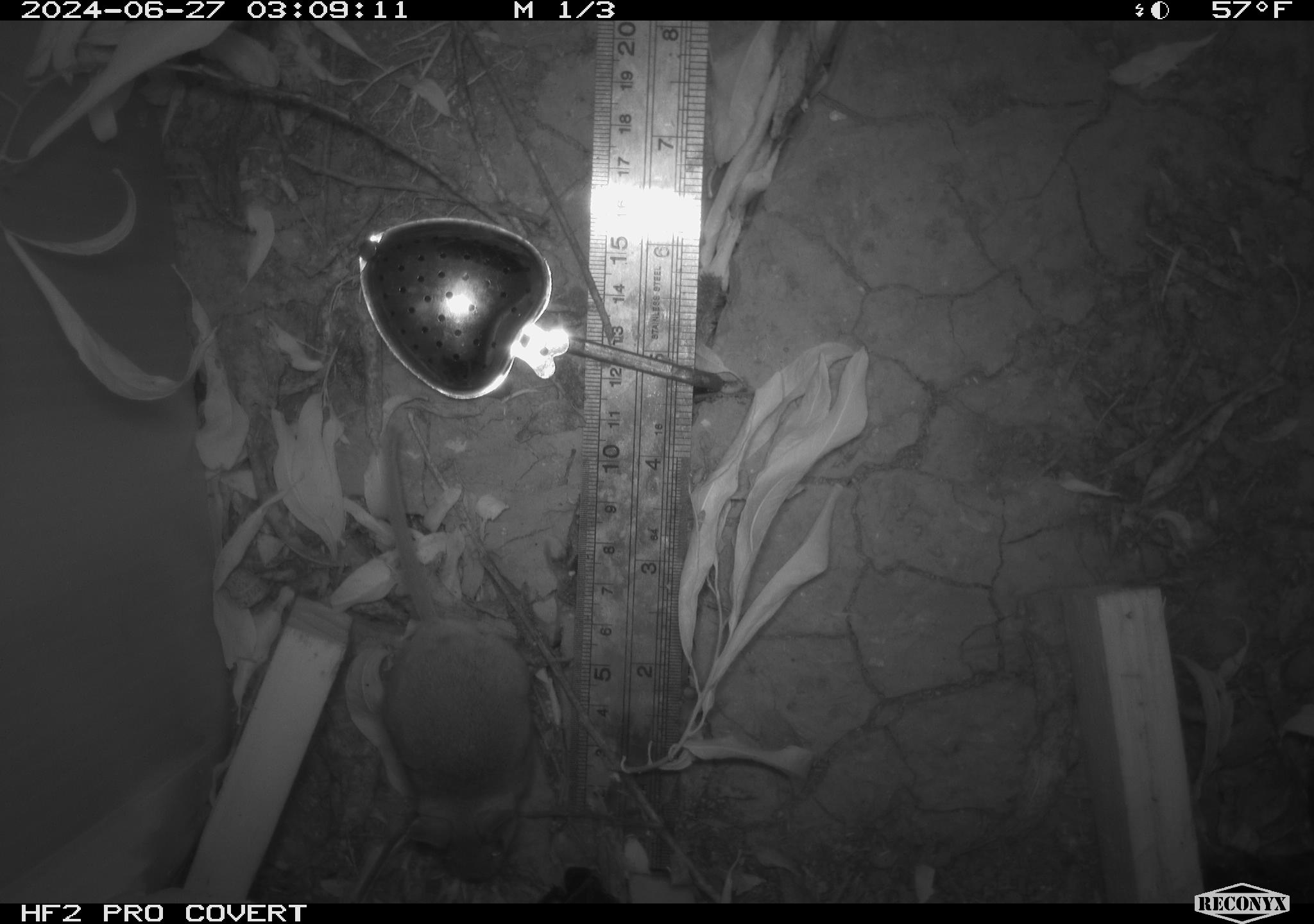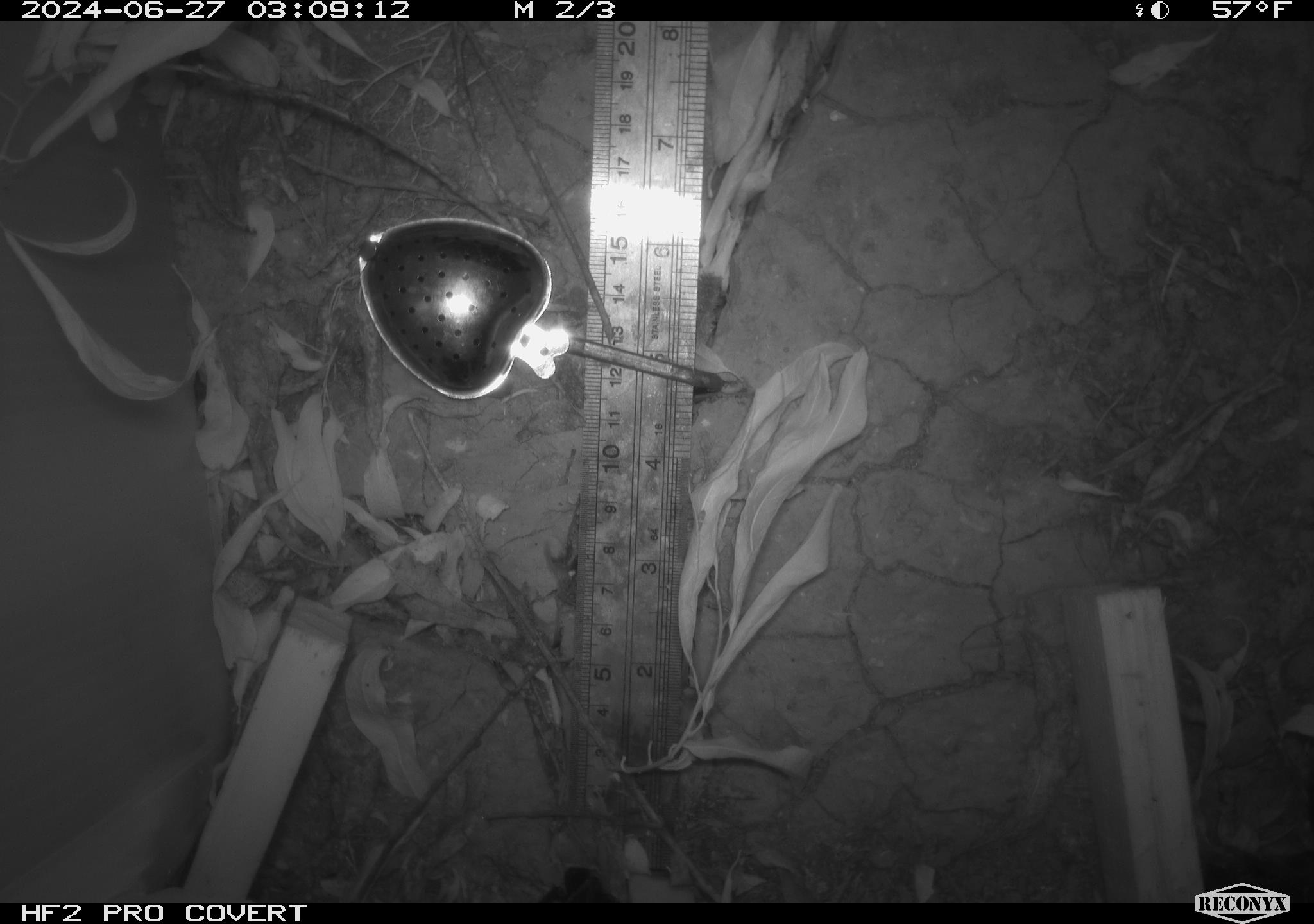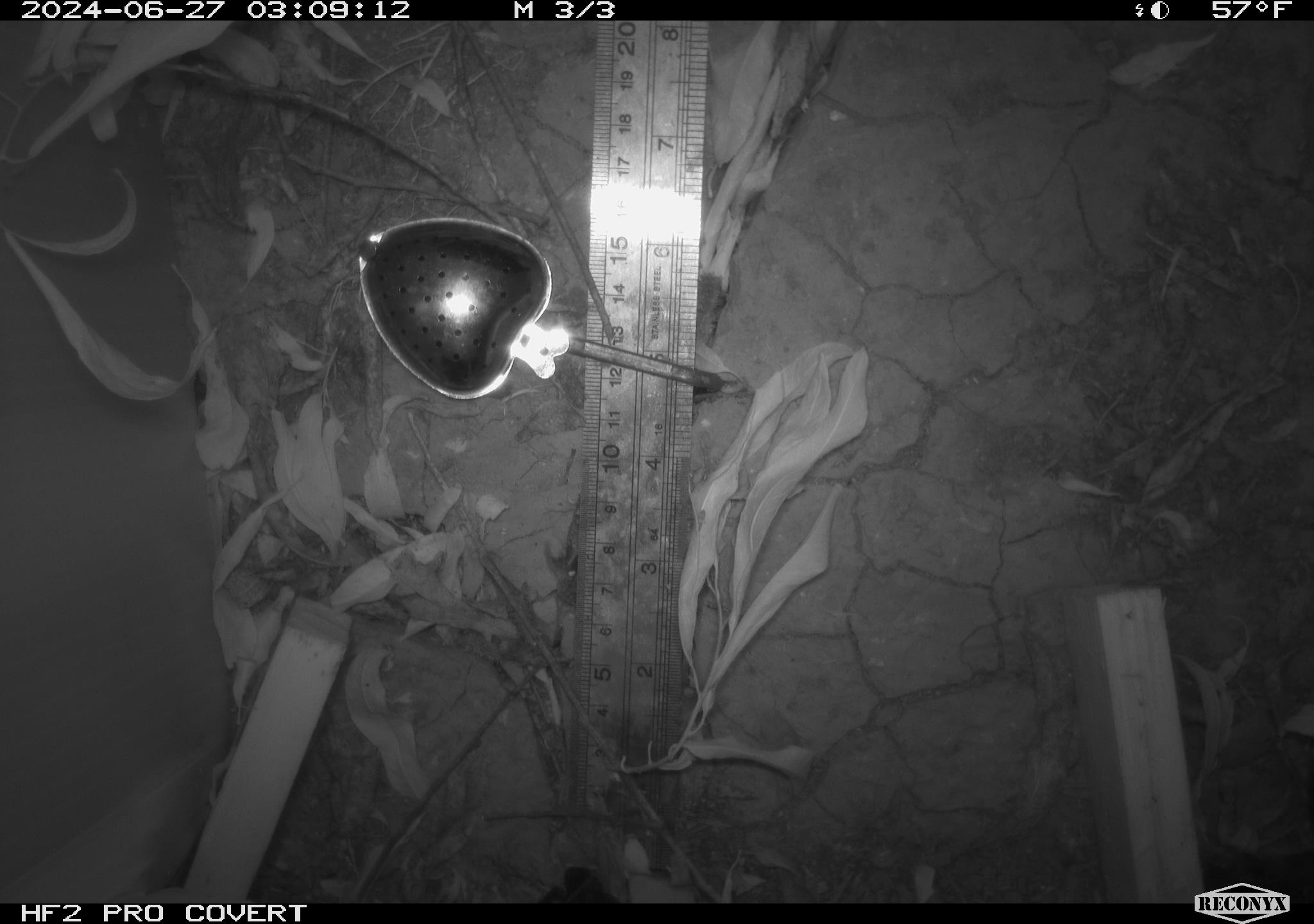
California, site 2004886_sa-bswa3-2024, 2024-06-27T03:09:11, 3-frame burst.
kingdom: Animalia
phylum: Chordata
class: Mammalia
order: Rodentia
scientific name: Rodentia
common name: mouse species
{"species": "mouse species (Rodentia)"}